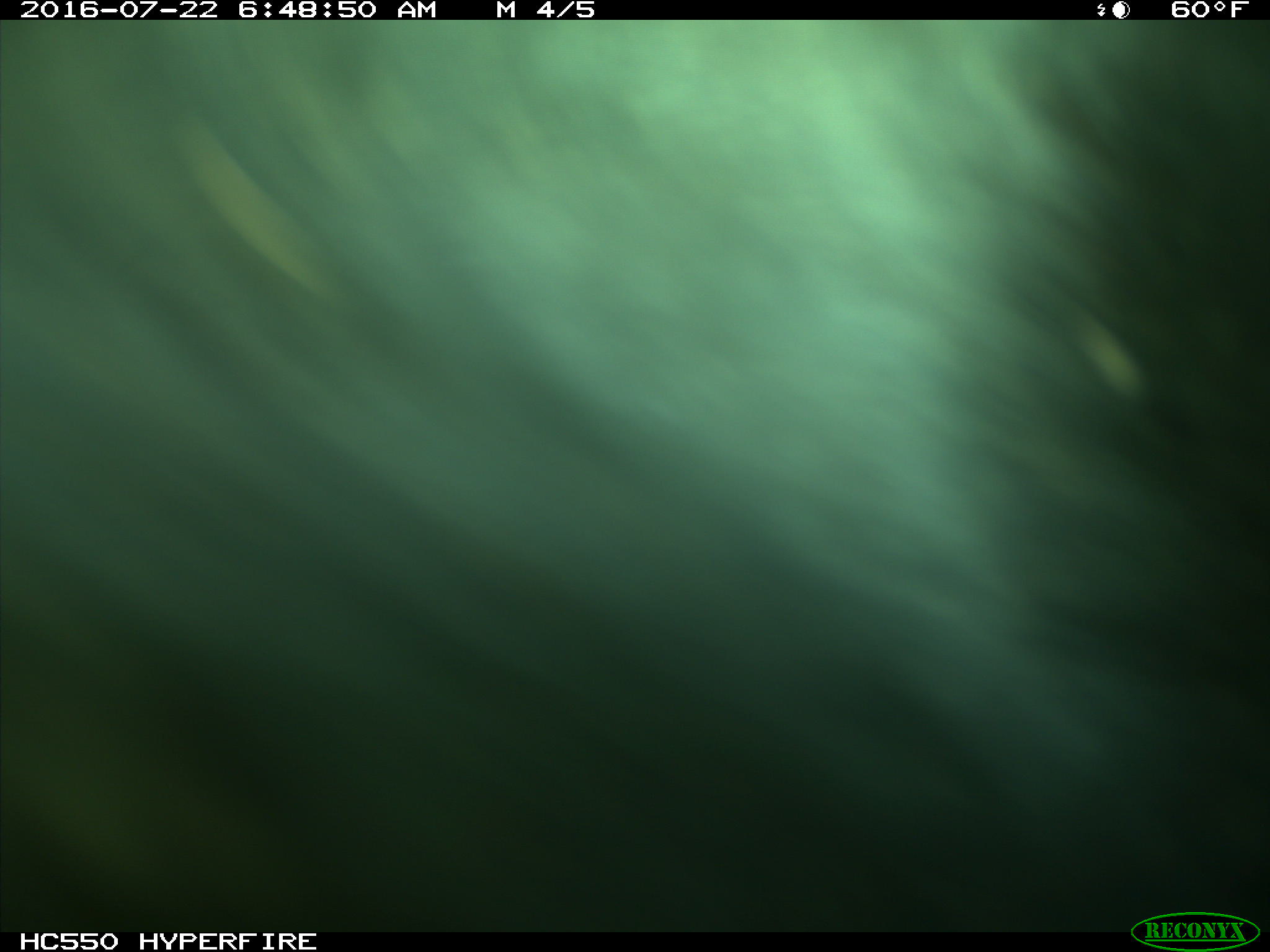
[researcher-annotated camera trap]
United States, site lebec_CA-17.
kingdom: Animalia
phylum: Chordata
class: Mammalia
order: Artiodactyla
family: Bovidae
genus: Bos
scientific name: Bos taurus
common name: domestic cow